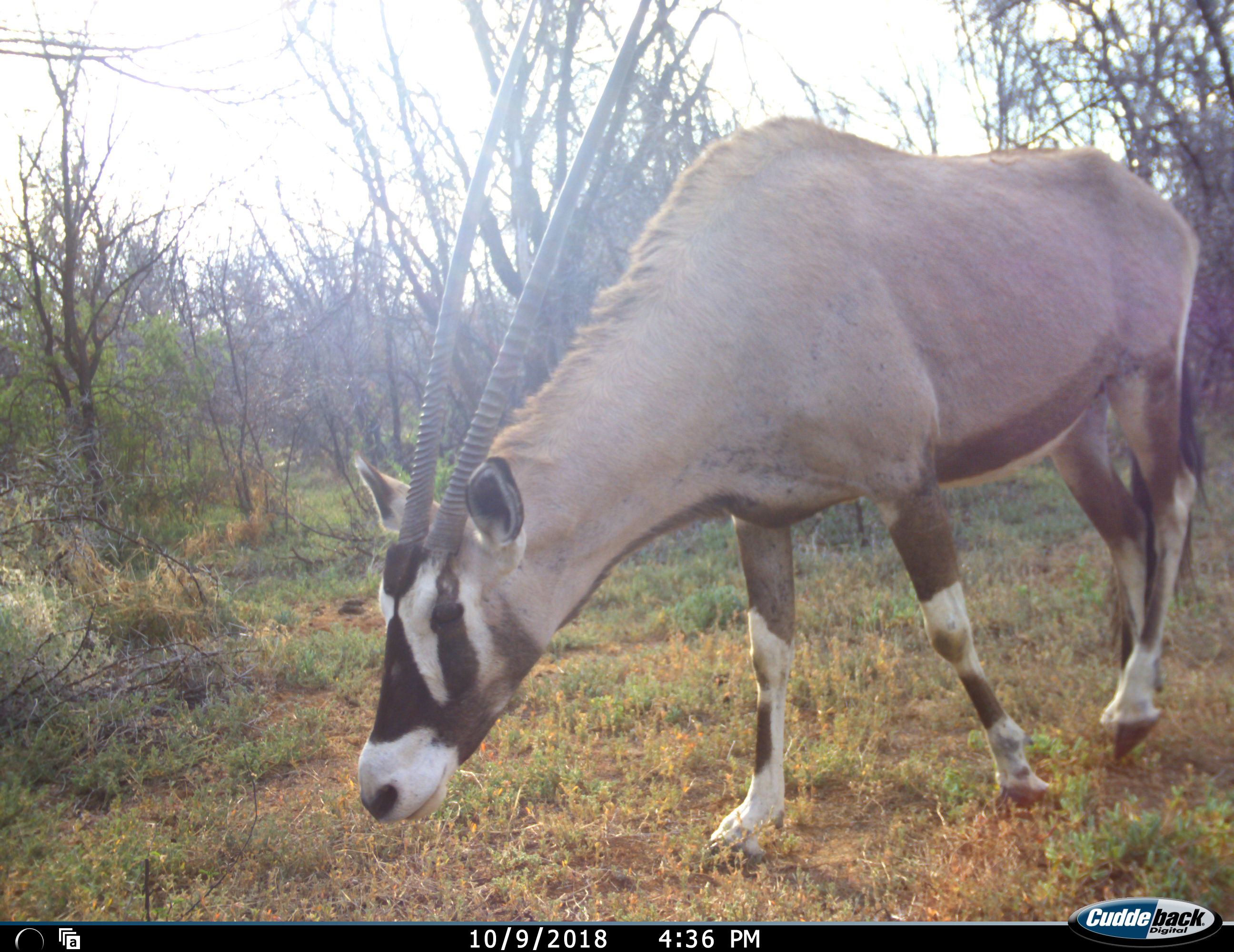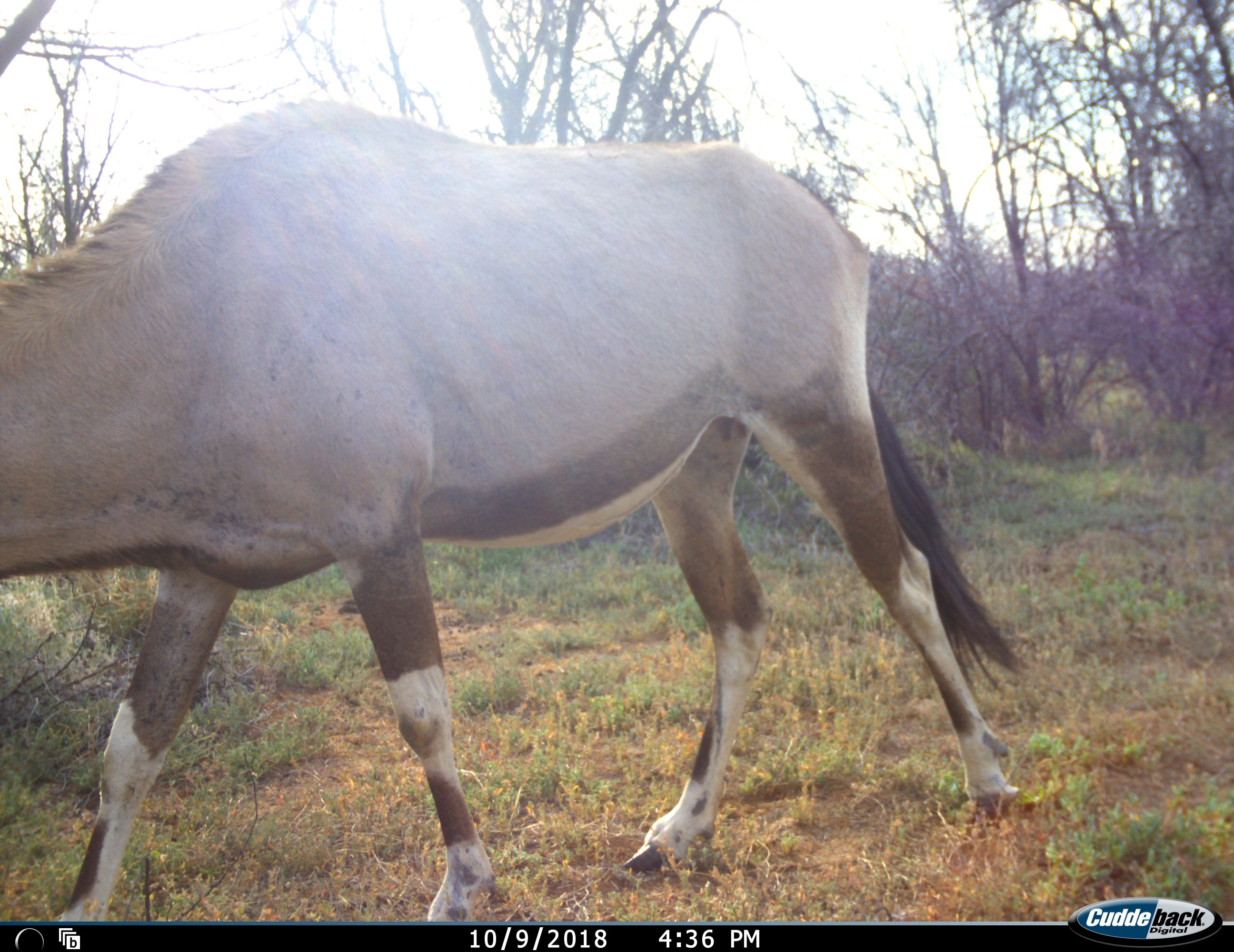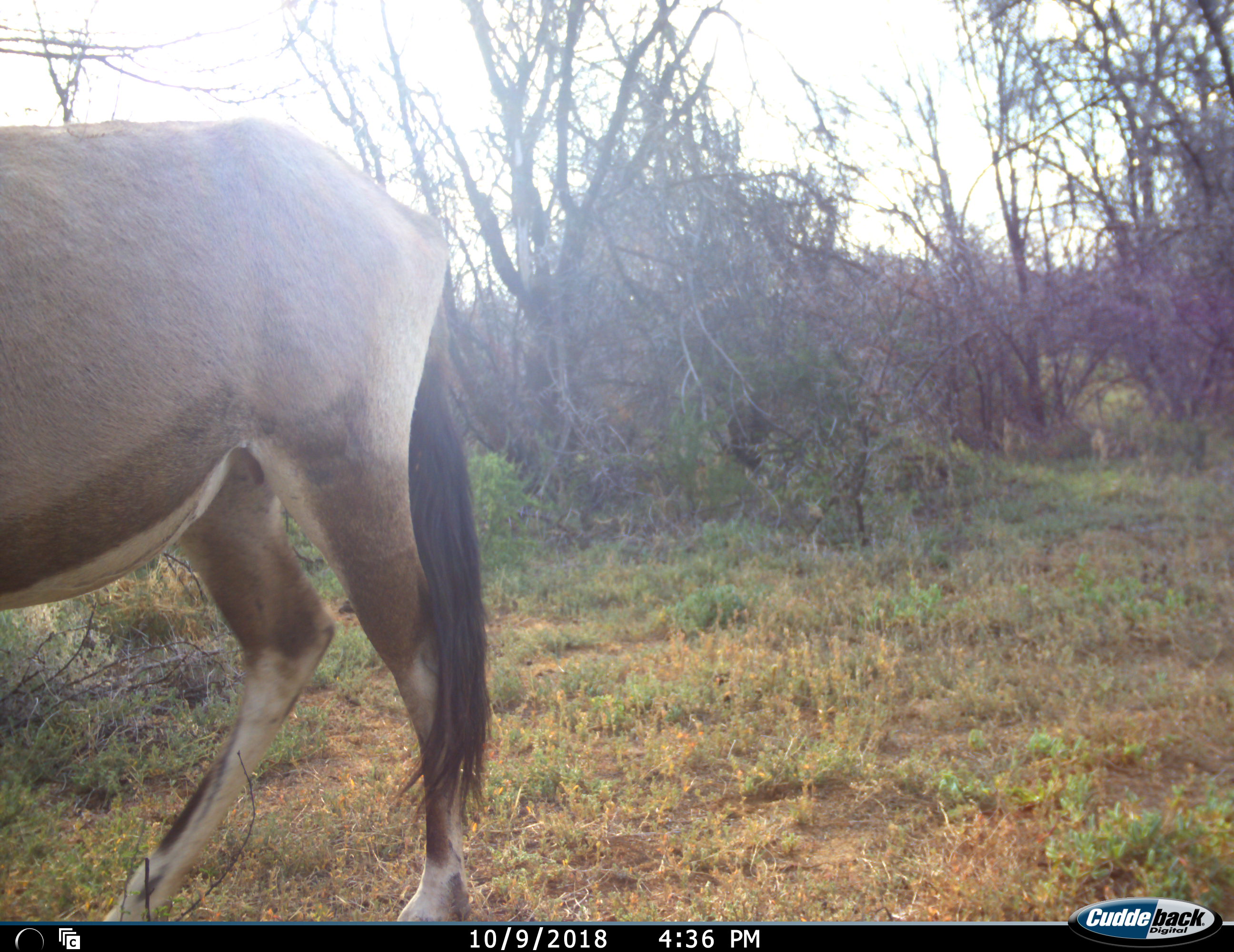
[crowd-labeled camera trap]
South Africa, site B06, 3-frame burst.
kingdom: Animalia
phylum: Chordata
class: Mammalia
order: Artiodactyla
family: Bovidae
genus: Oryx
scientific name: Oryx gazella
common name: gemsbok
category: gemsbokoryx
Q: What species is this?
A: Gemsbokoryx (gemsbok) (Oryx gazella).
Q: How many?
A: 1.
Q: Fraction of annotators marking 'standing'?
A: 0%.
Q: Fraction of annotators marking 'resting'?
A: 0%.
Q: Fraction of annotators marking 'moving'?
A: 90%.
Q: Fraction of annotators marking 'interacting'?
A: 0%.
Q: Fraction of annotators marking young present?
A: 0%.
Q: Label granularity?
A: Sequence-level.